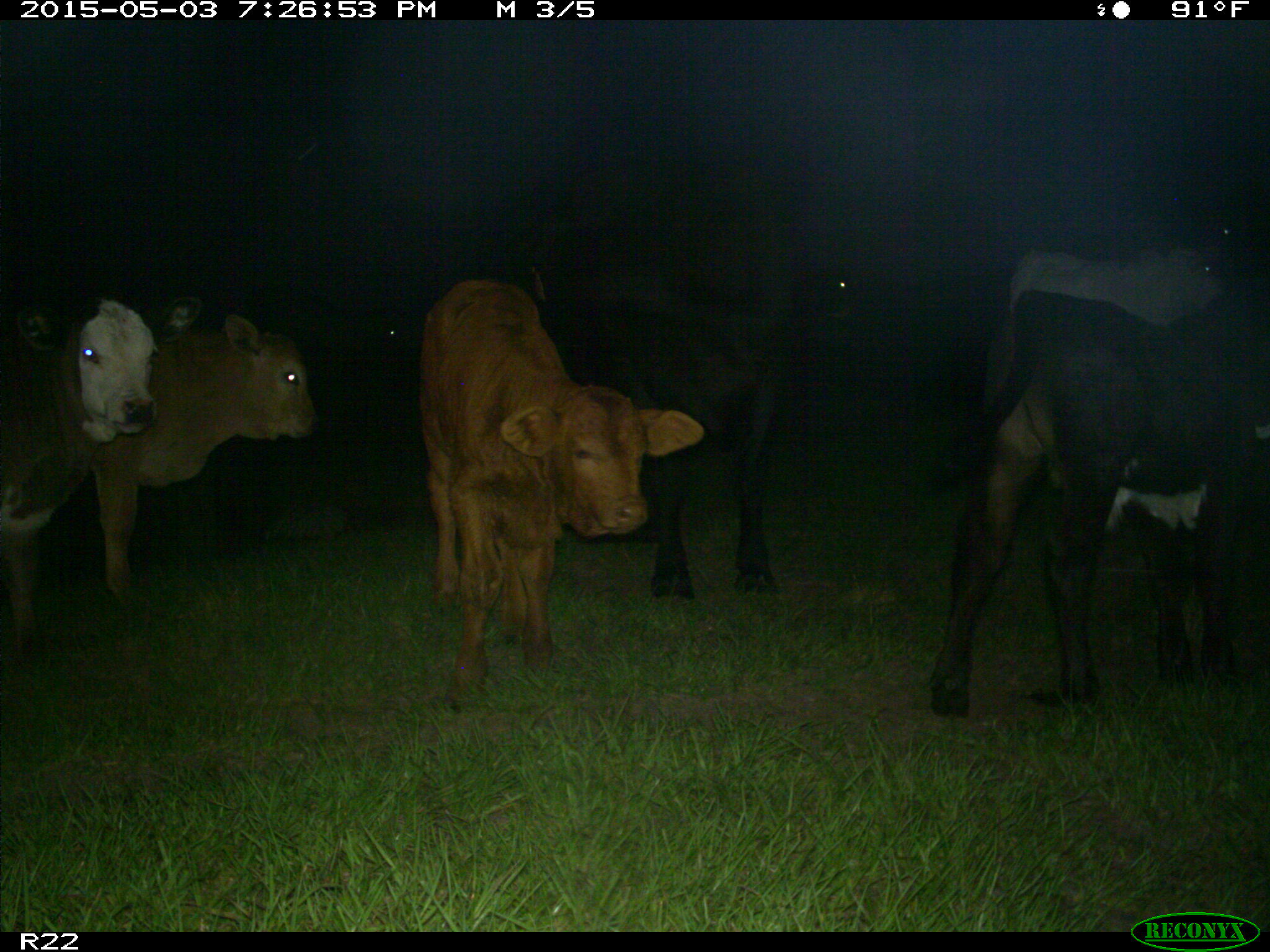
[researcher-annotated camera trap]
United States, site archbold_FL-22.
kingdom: Animalia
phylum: Chordata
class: Mammalia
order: Artiodactyla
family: Bovidae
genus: Bos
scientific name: Bos taurus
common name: domestic cow